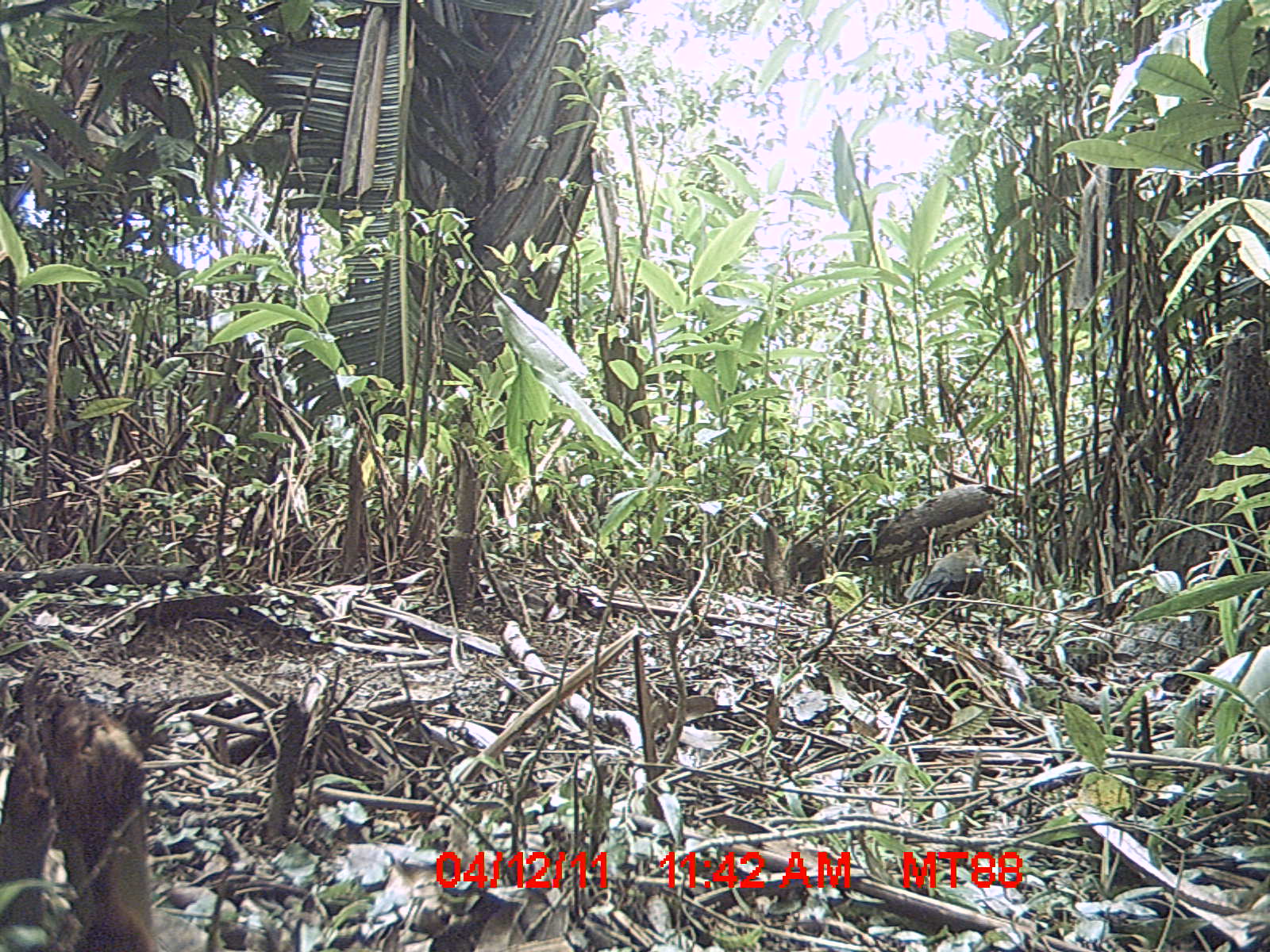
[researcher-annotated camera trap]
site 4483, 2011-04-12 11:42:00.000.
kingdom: Animalia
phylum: Chordata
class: Aves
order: Cuculiformes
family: Cuculidae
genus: Coua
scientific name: Coua serriana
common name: red-breasted coua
Coua serriana (red-breasted coua), count 1.